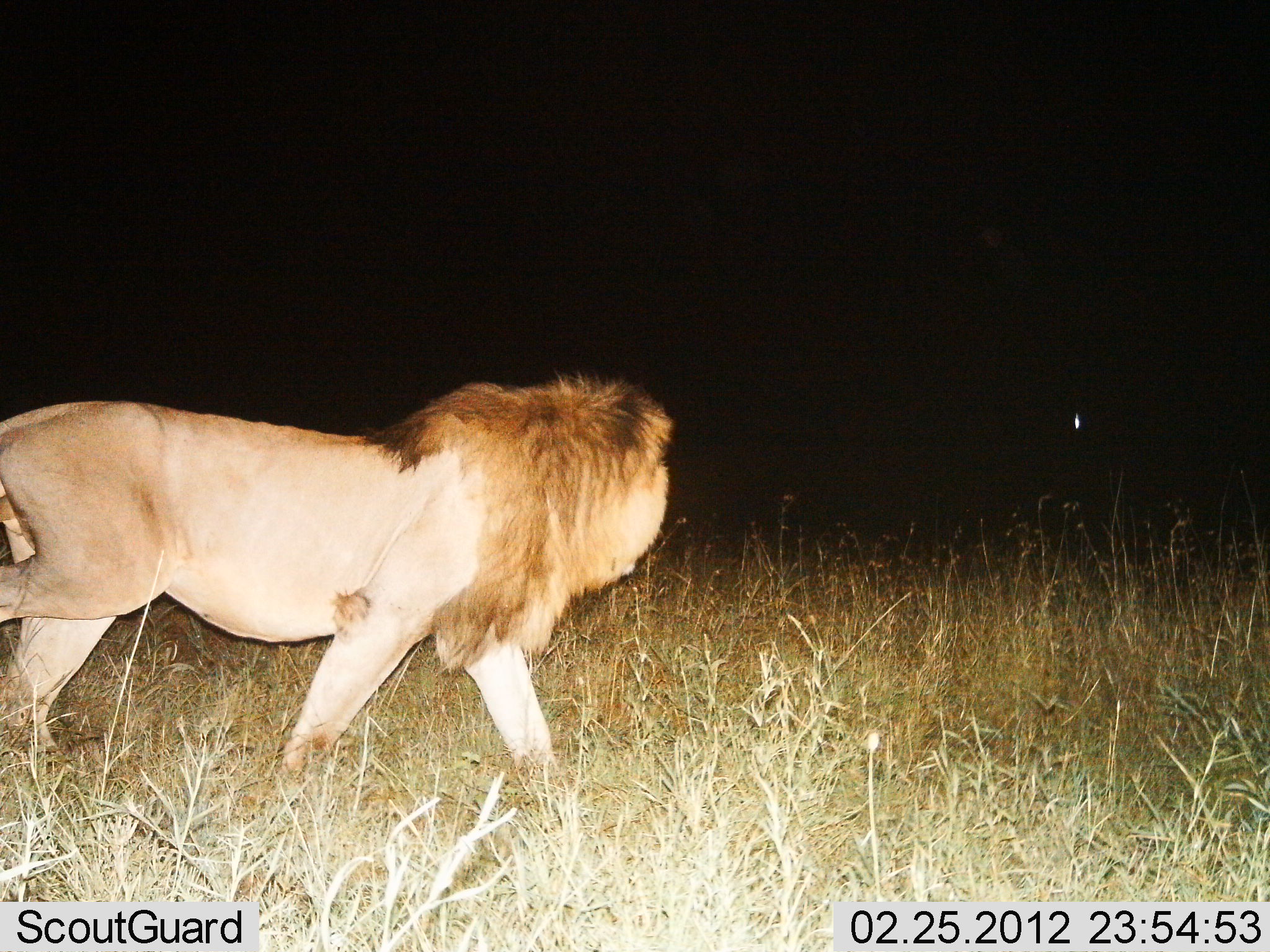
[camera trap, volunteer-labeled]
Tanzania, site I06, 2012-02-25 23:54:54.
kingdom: Animalia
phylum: Chordata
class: Mammalia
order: Carnivora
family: Felidae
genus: Panthera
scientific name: Panthera leo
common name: lion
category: lionmale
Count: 1.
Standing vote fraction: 20%.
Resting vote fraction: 0%.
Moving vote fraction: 87%.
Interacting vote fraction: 0%.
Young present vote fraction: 0%.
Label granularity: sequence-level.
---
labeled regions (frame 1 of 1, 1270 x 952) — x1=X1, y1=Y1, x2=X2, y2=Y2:
animal: x1=0, y1=366, x2=675, y2=833